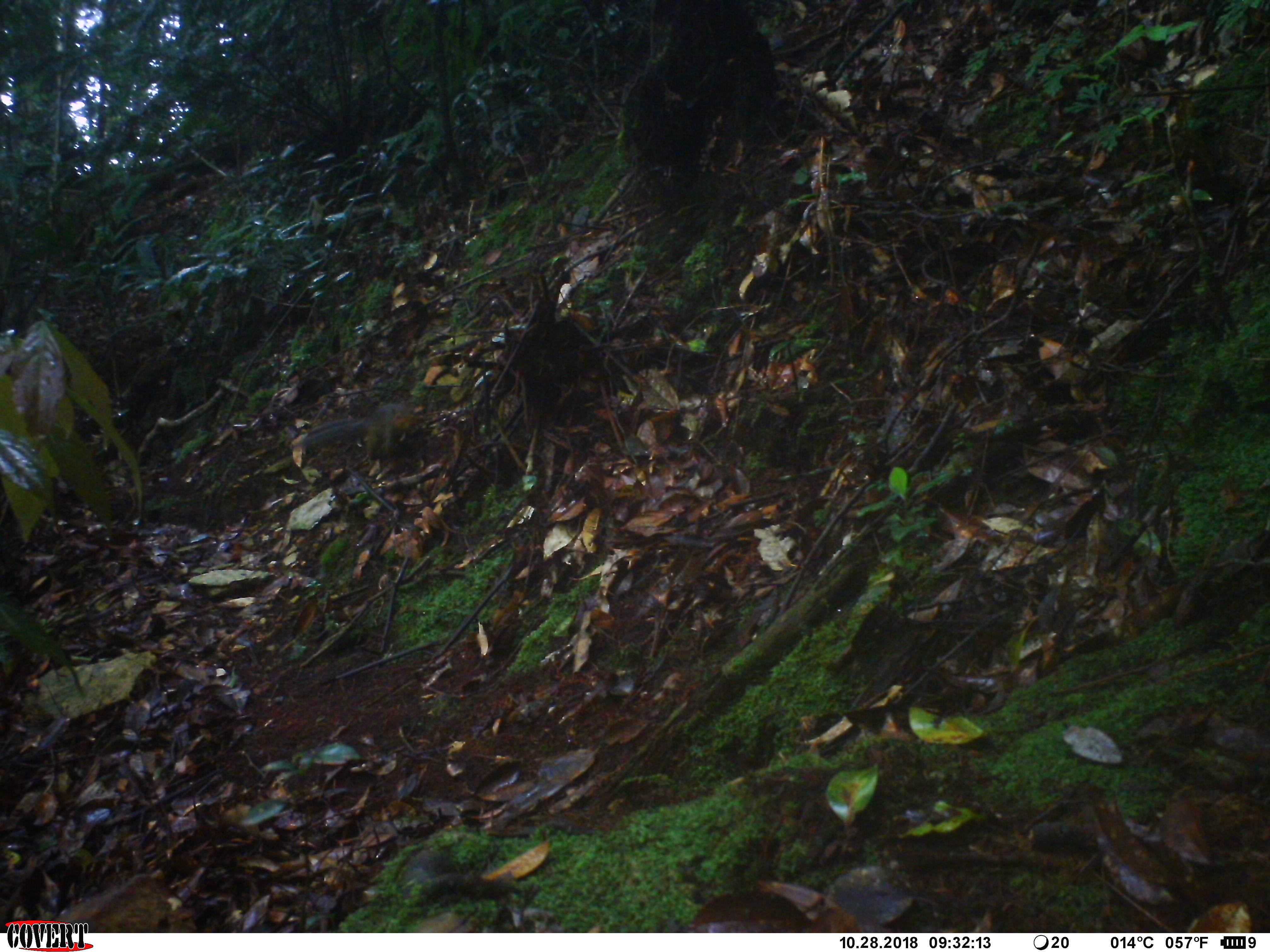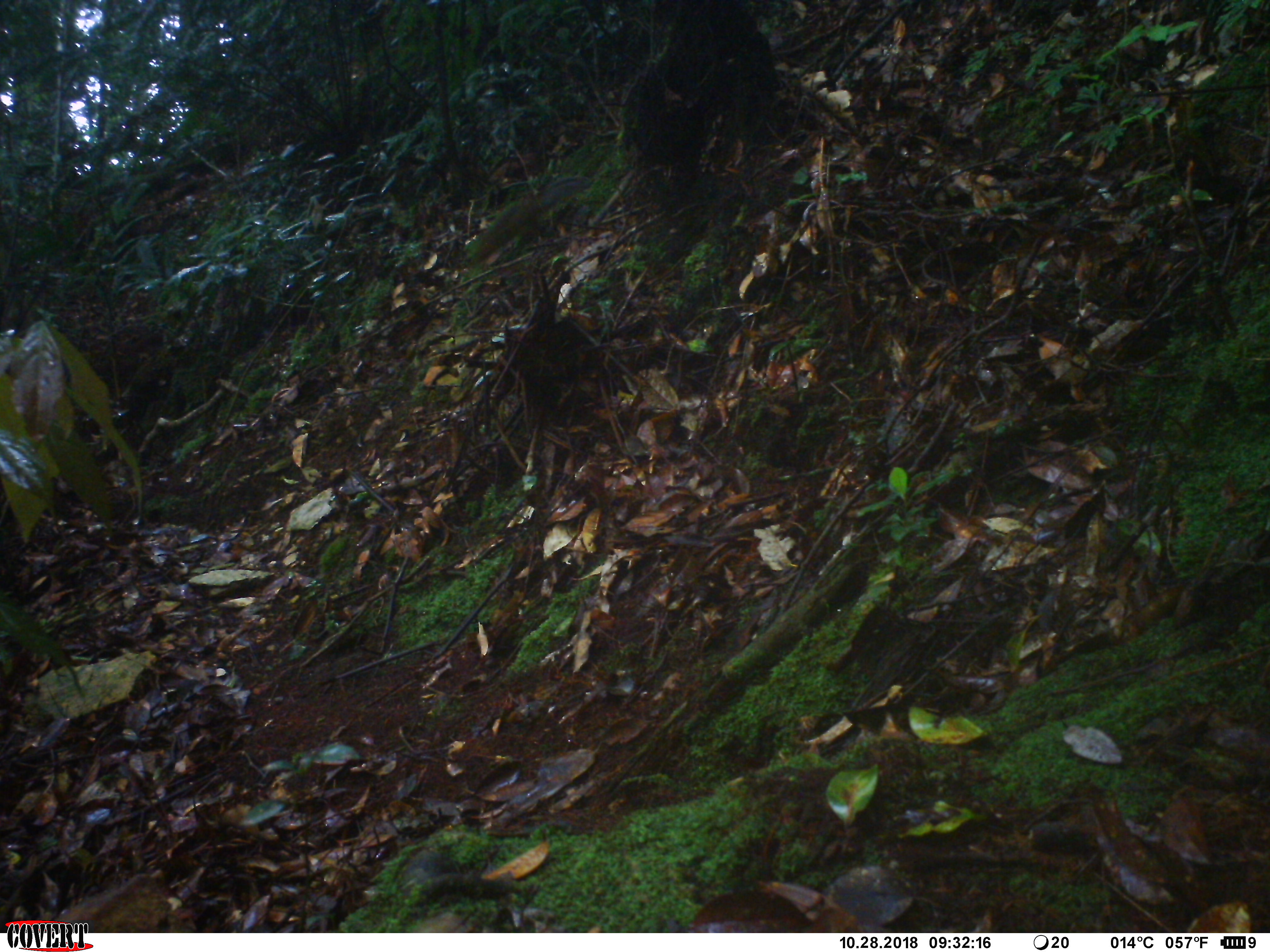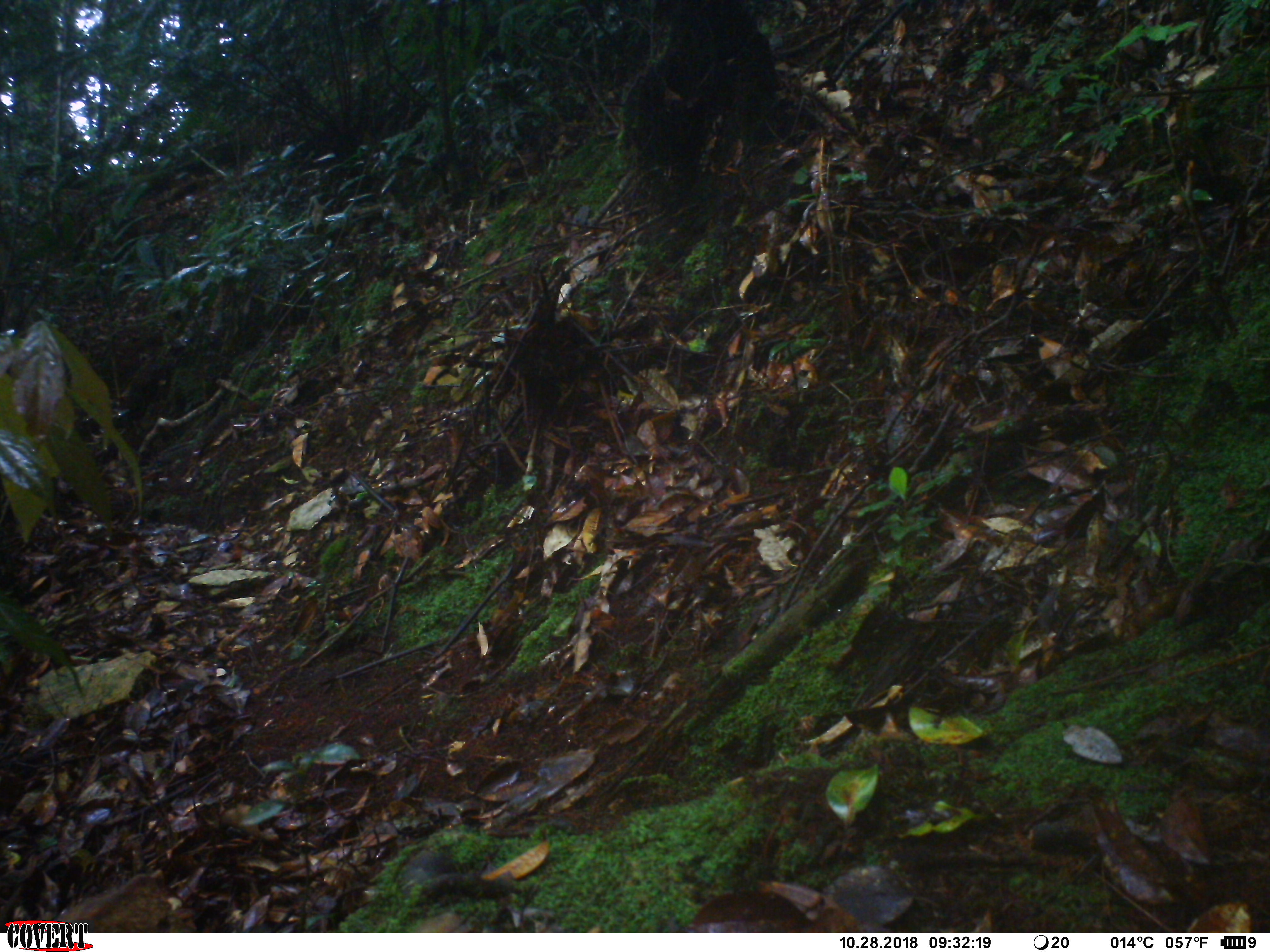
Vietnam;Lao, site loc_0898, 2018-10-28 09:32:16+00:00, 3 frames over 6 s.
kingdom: Animalia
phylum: Chordata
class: Mammalia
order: Rodentia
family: Sciuridae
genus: Dremomys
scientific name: Dremomys rufigenis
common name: red-cheeked squirrel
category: red cheeked squirrel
Red cheeked squirrel (red-cheeked squirrel) (Dremomys rufigenis). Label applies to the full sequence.